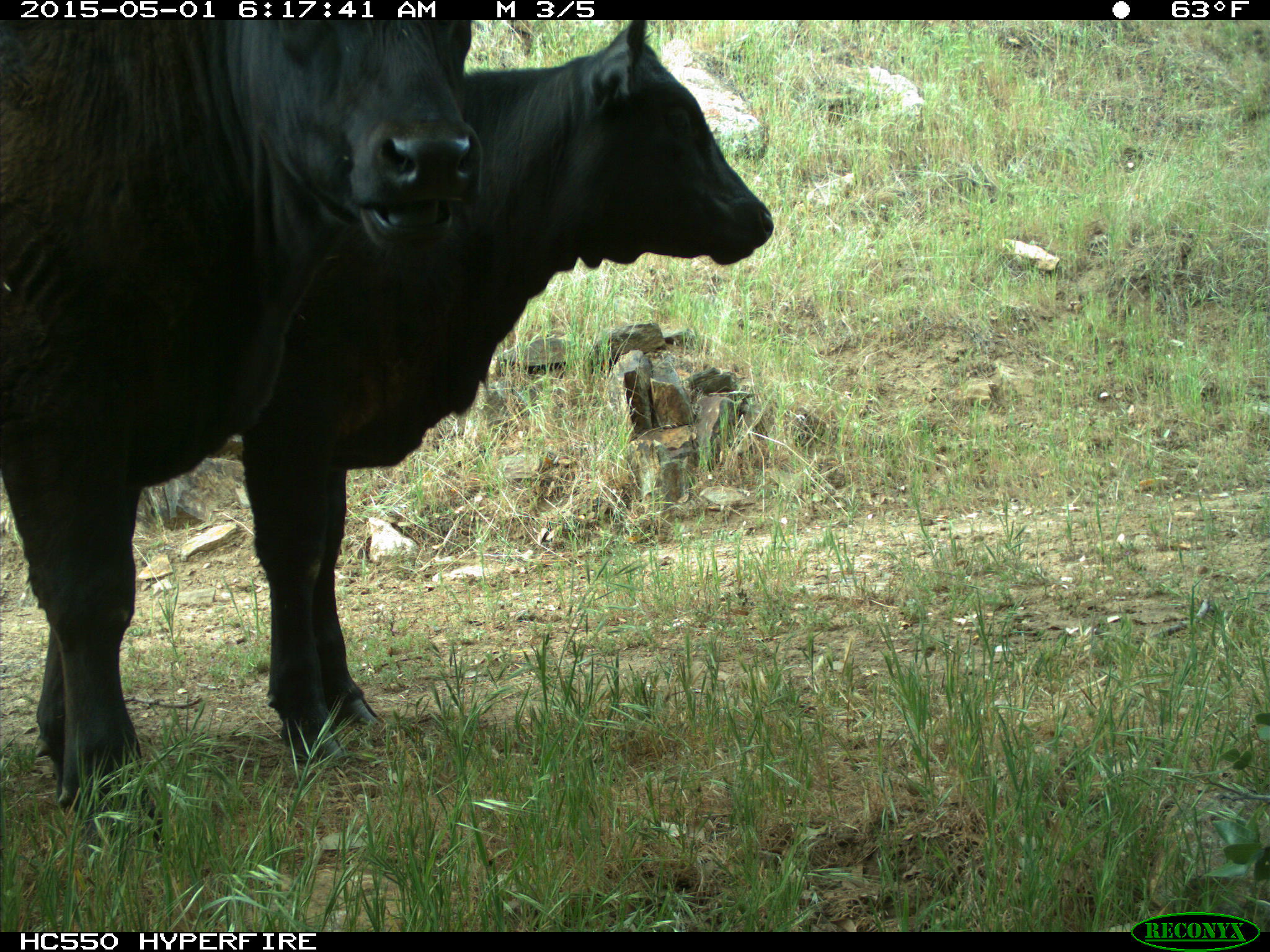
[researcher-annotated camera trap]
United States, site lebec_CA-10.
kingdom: Animalia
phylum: Chordata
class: Mammalia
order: Artiodactyla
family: Bovidae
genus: Bos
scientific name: Bos taurus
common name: domestic cow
Bos taurus (domestic cow).